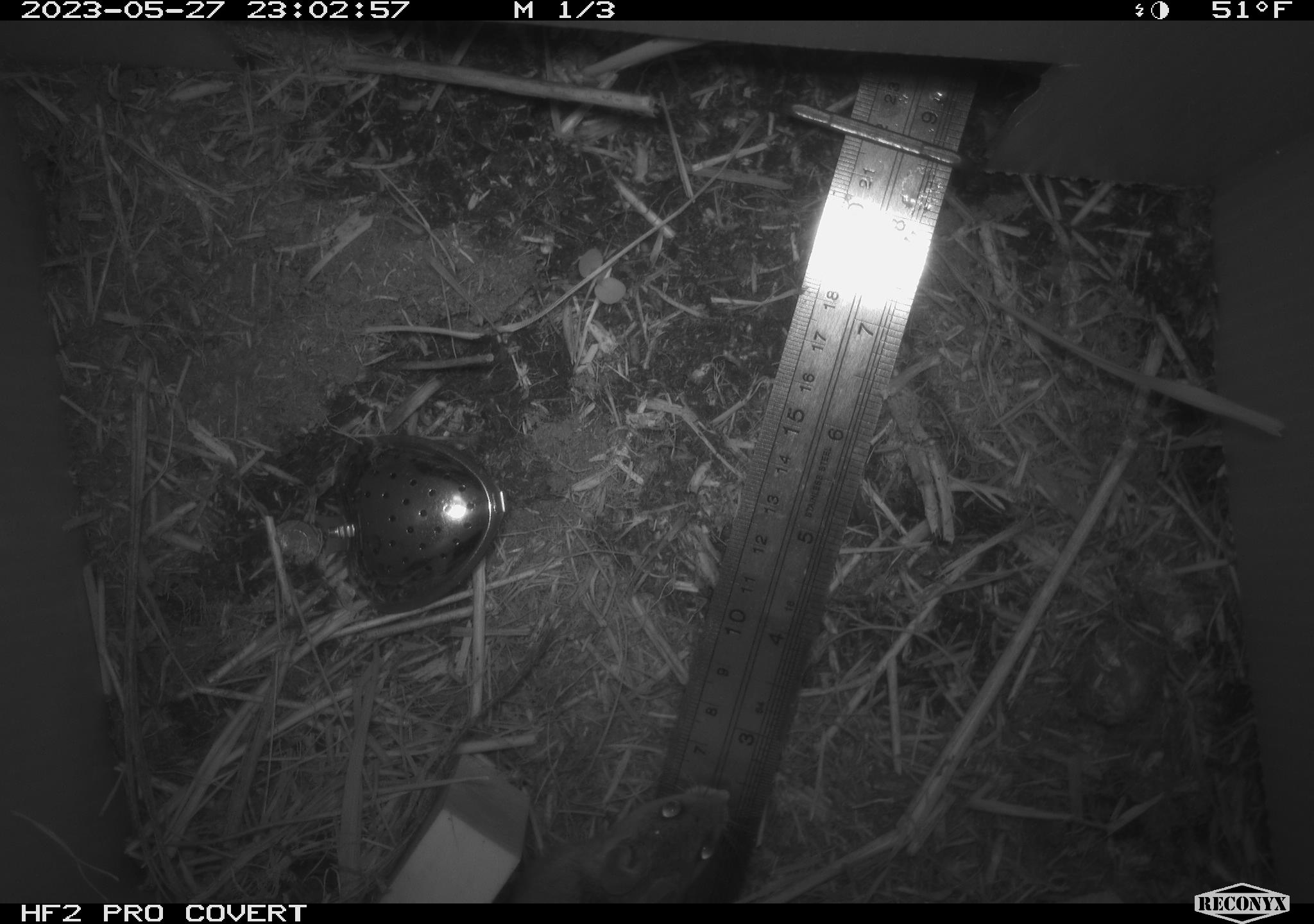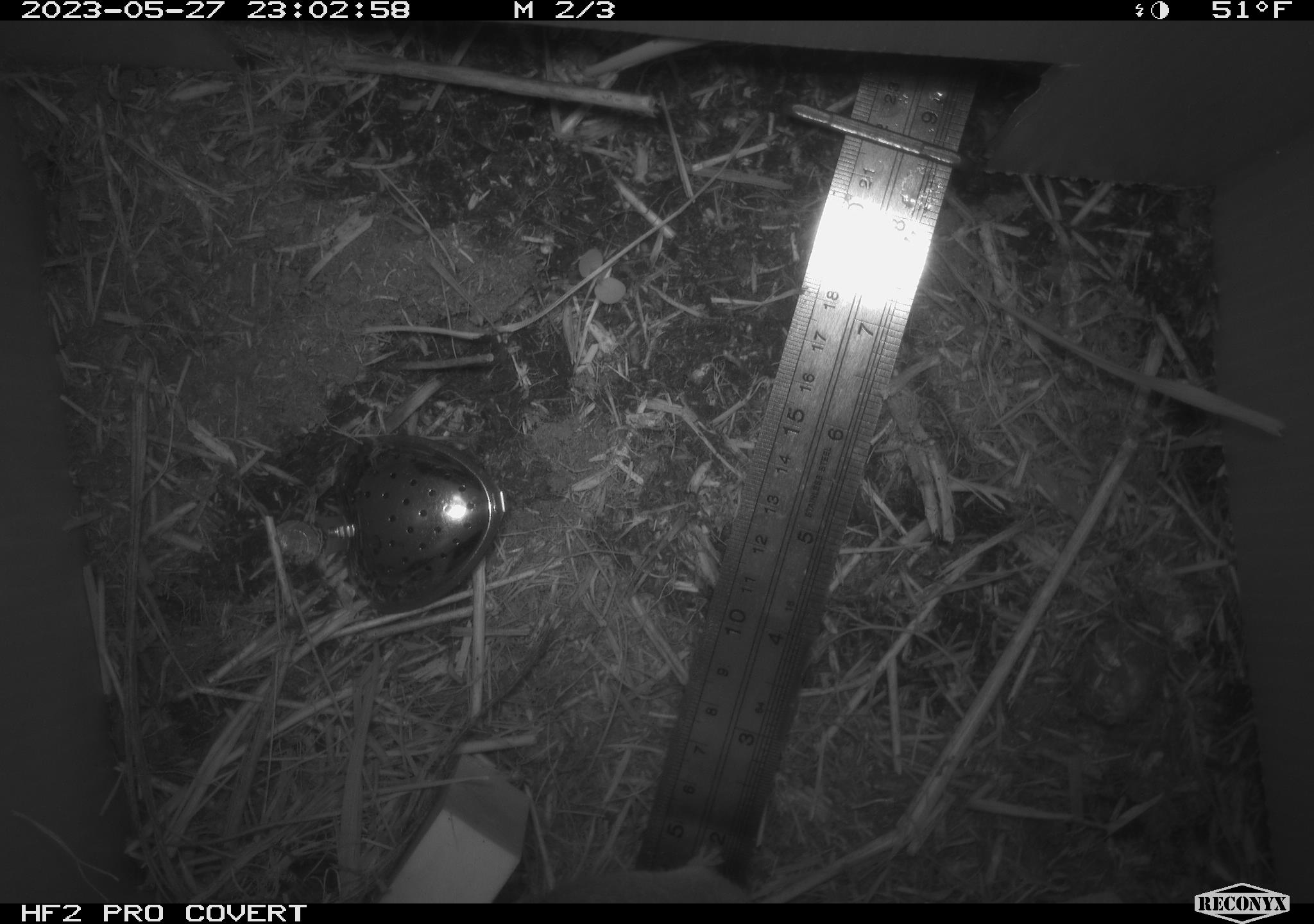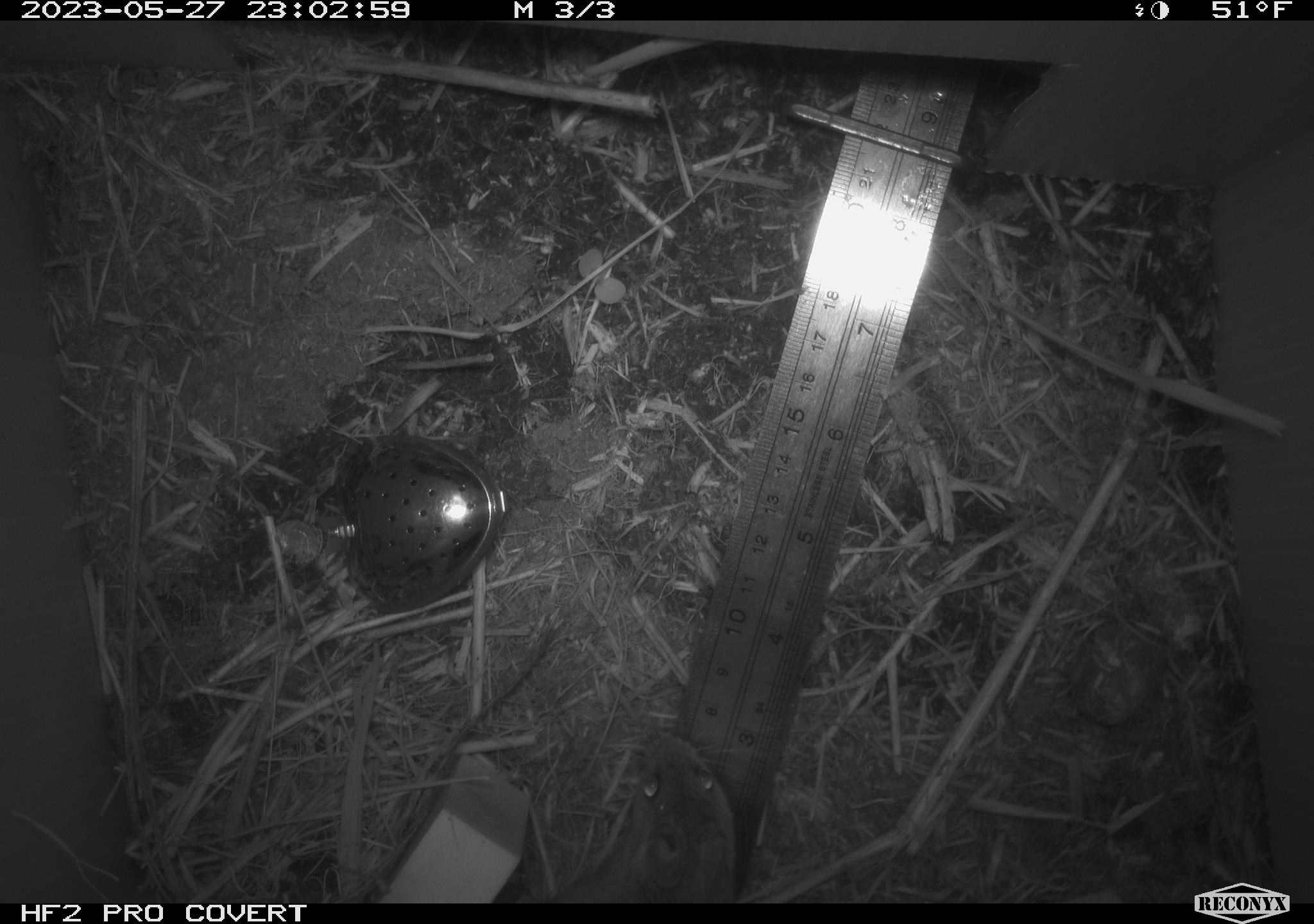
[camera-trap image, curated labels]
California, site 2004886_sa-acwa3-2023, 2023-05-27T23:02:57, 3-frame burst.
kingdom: Animalia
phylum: Chordata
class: Mammalia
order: Rodentia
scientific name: Rodentia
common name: mouse species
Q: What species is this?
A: Mouse species (Rodentia).